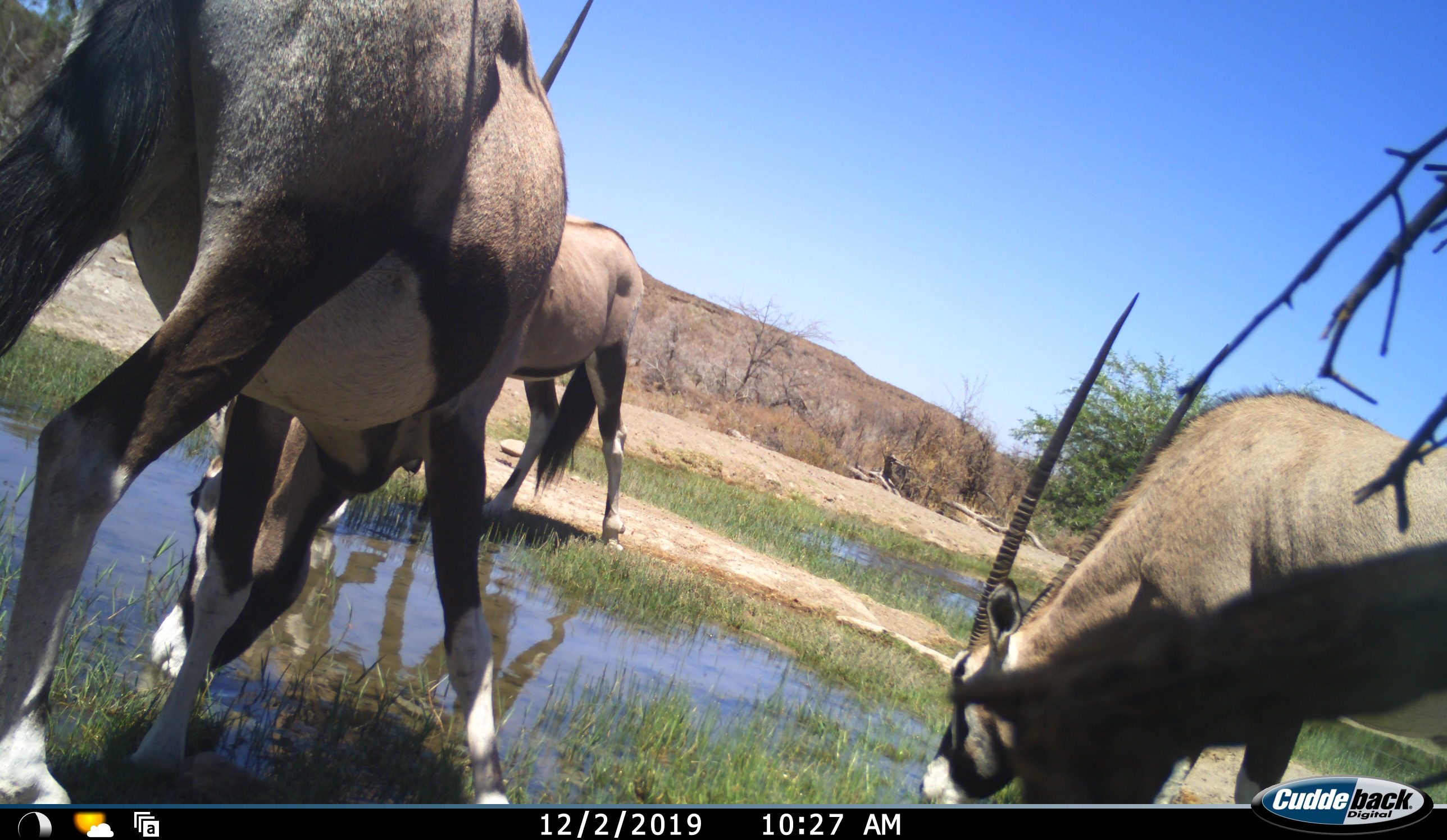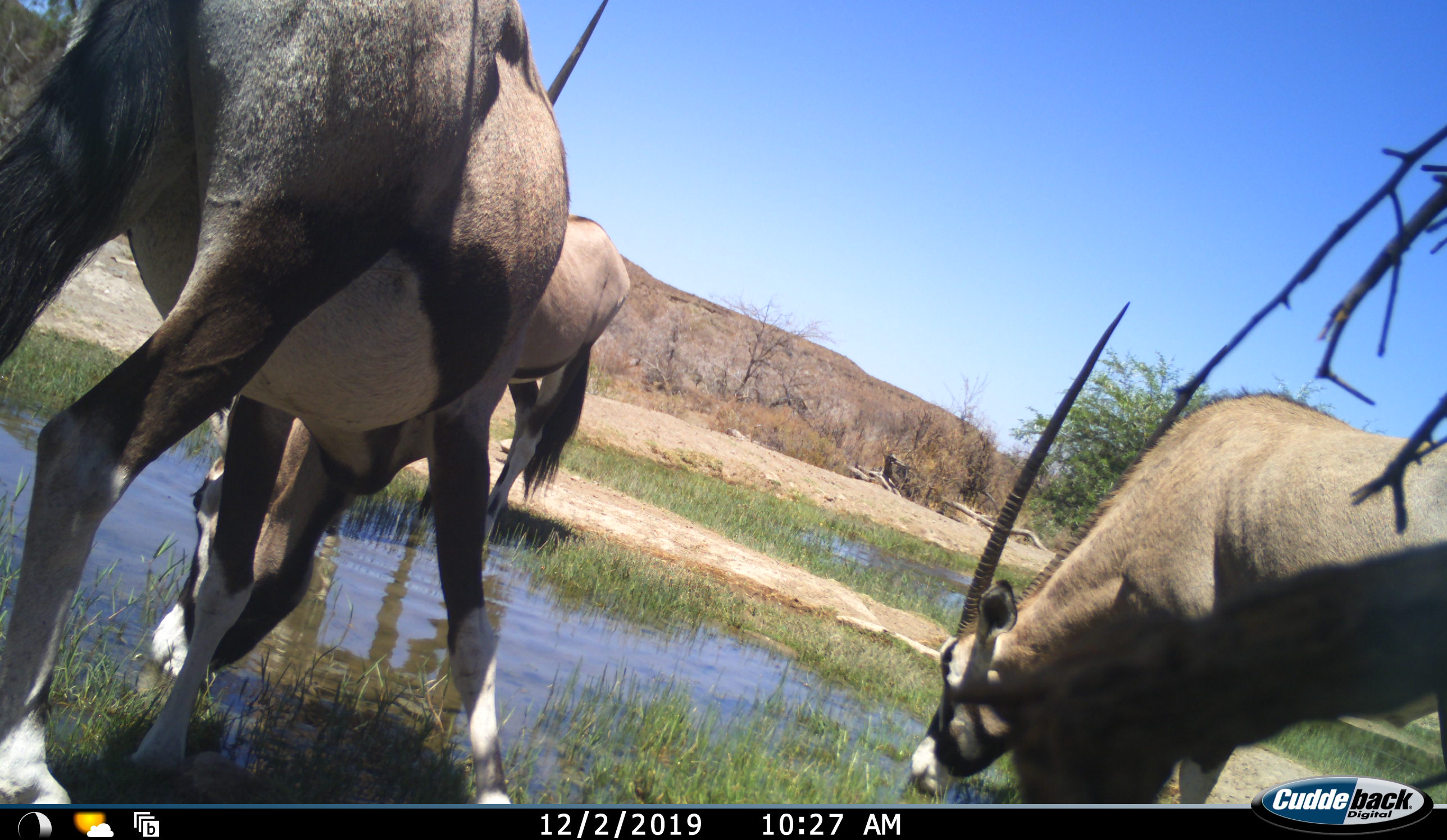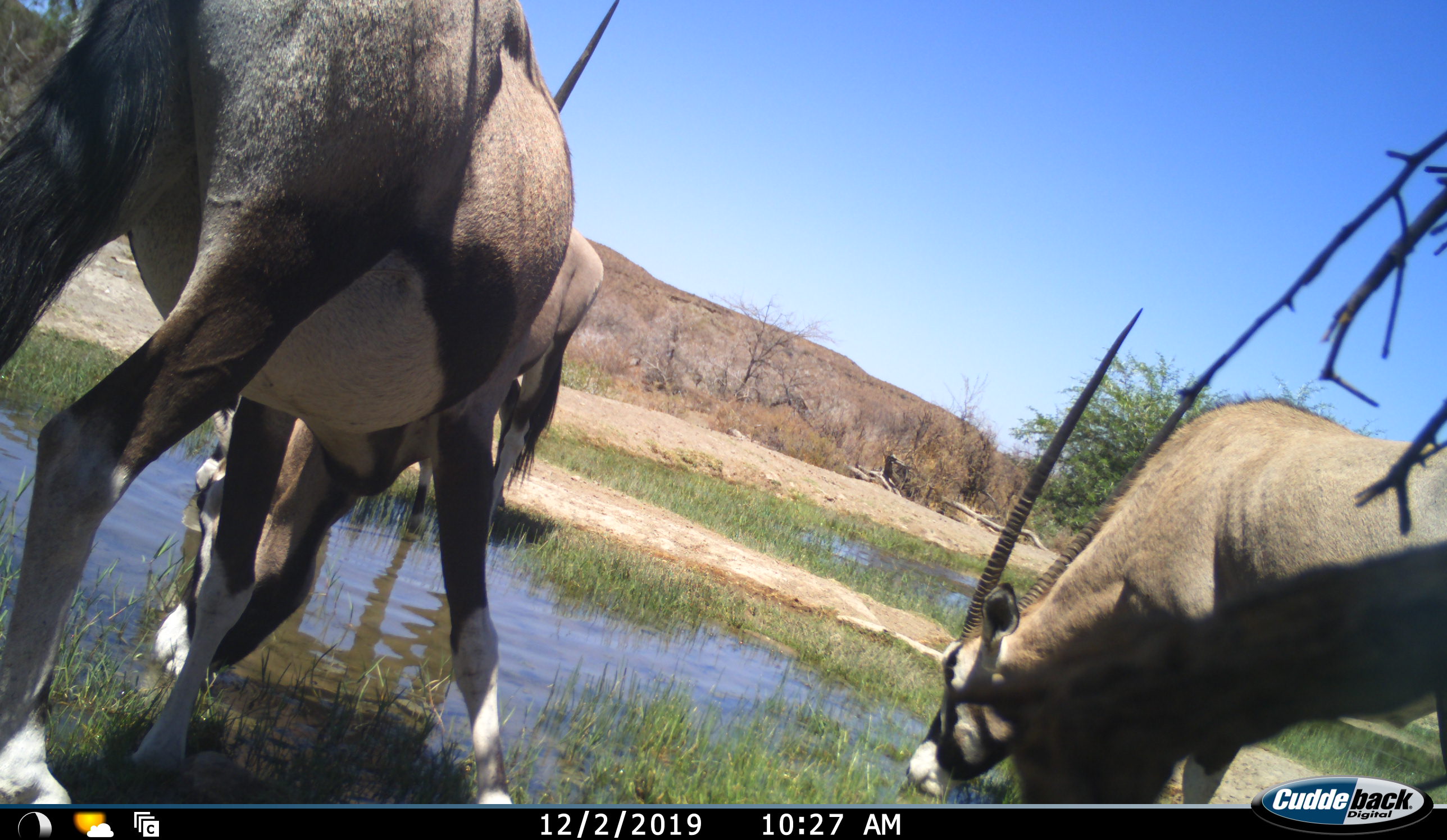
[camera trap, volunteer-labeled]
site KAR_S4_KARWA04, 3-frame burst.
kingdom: Animalia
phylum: Chordata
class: Mammalia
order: Artiodactyla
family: Bovidae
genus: Oryx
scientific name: Oryx gazella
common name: gemsbok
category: oryx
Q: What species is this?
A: Oryx (gemsbok) (Oryx gazella).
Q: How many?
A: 3.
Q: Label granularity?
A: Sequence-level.